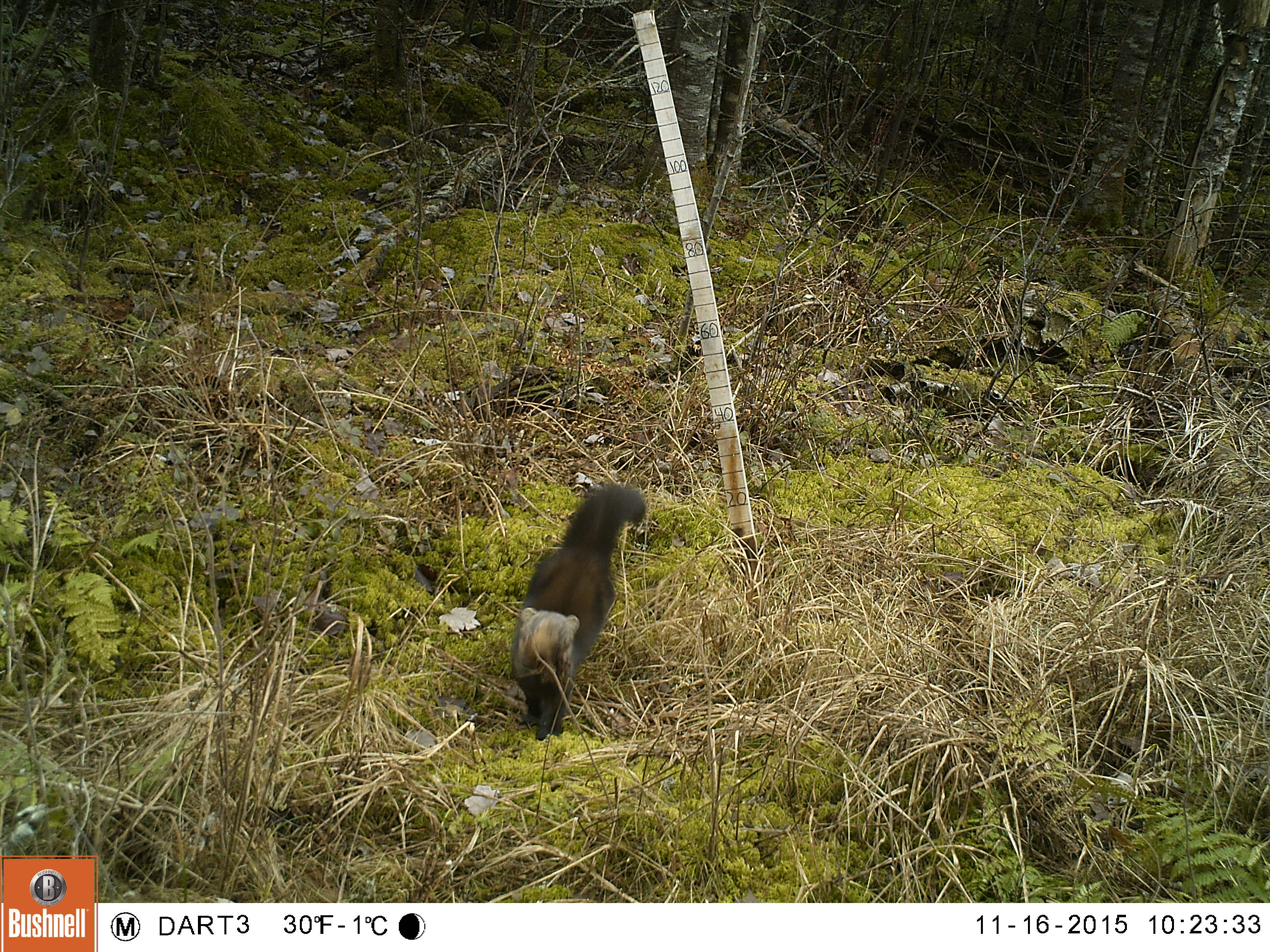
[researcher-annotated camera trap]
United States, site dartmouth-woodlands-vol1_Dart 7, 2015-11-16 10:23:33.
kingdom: Animalia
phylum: Chordata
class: Mammalia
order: Carnivora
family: Mustelidae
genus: Pekania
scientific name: Pekania pennanti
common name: fisher